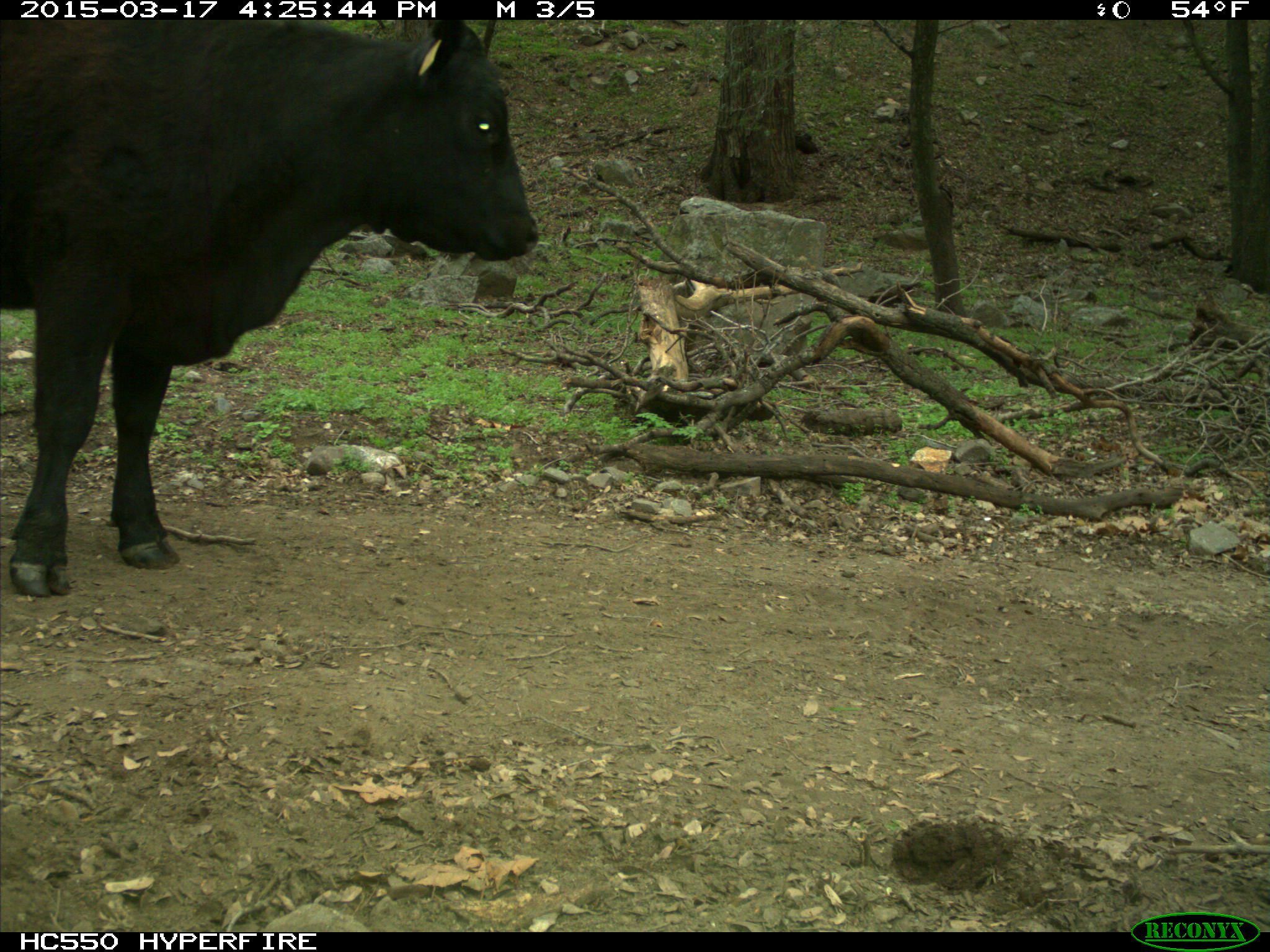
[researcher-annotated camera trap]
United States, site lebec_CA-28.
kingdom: Animalia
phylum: Chordata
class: Mammalia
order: Artiodactyla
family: Bovidae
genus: Bos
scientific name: Bos taurus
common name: domestic cow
Bos taurus (domestic cow).